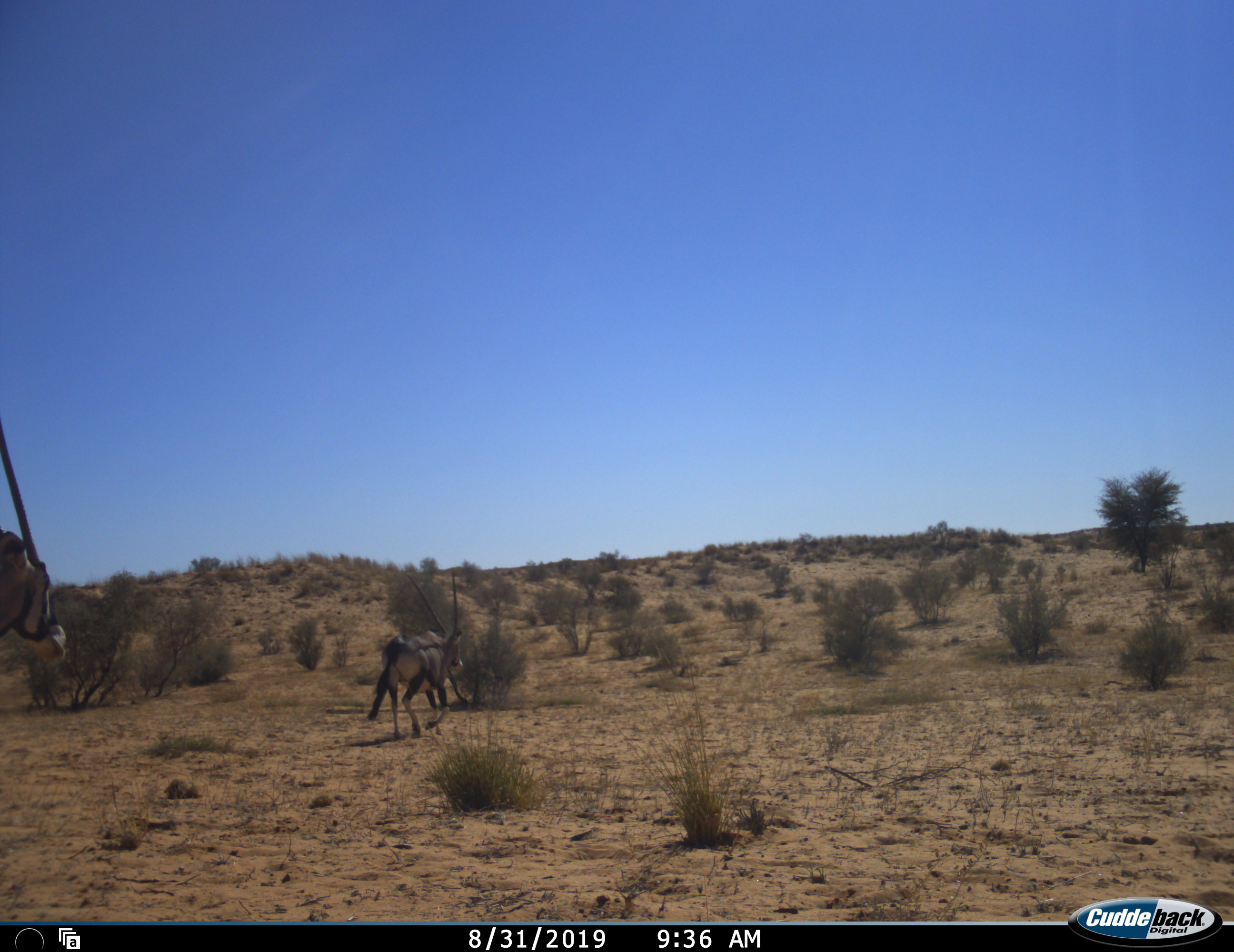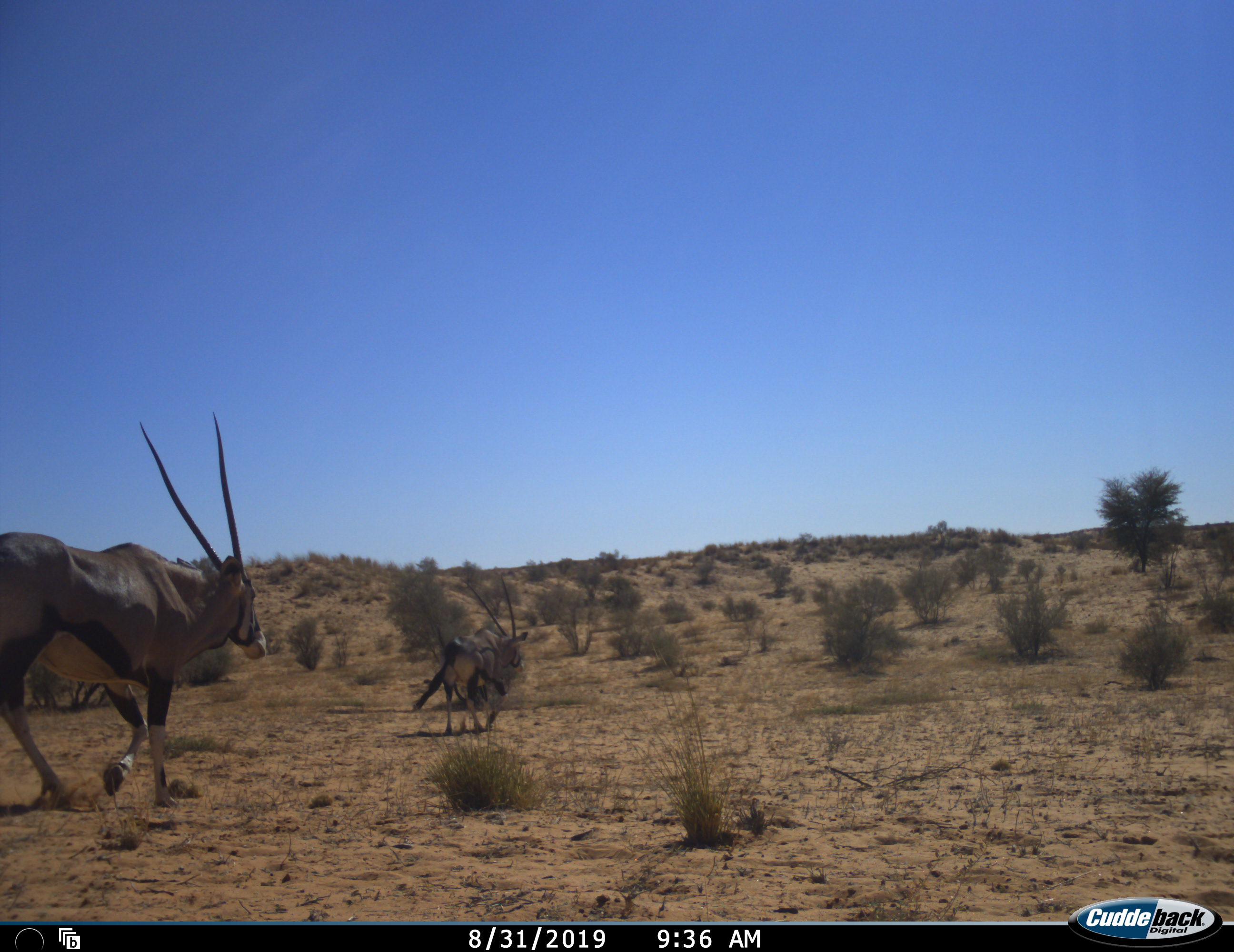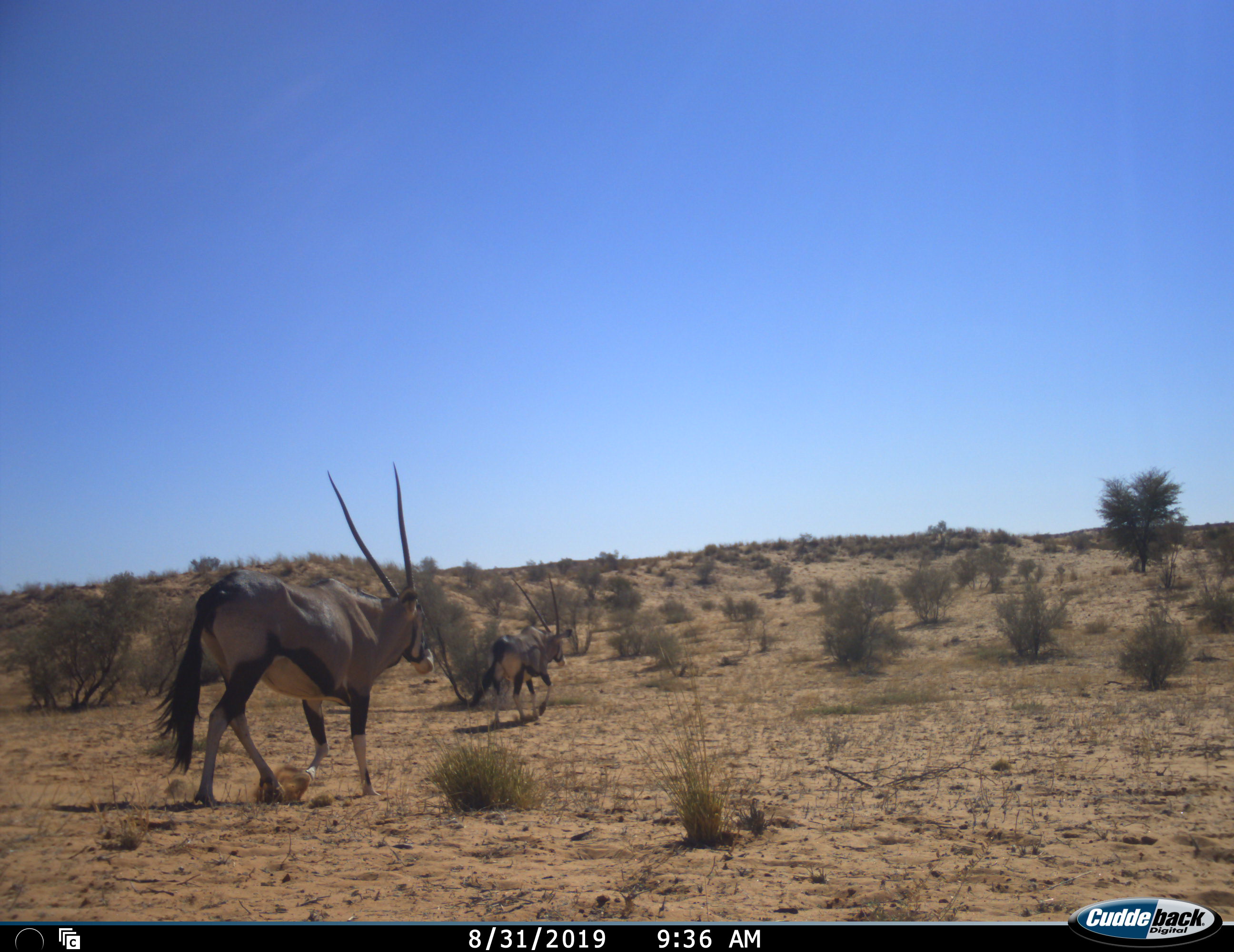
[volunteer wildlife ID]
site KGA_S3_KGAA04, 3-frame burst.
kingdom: Animalia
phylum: Chordata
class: Mammalia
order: Artiodactyla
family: Bovidae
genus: Oryx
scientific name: Oryx gazella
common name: gemsbok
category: oryx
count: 2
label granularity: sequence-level